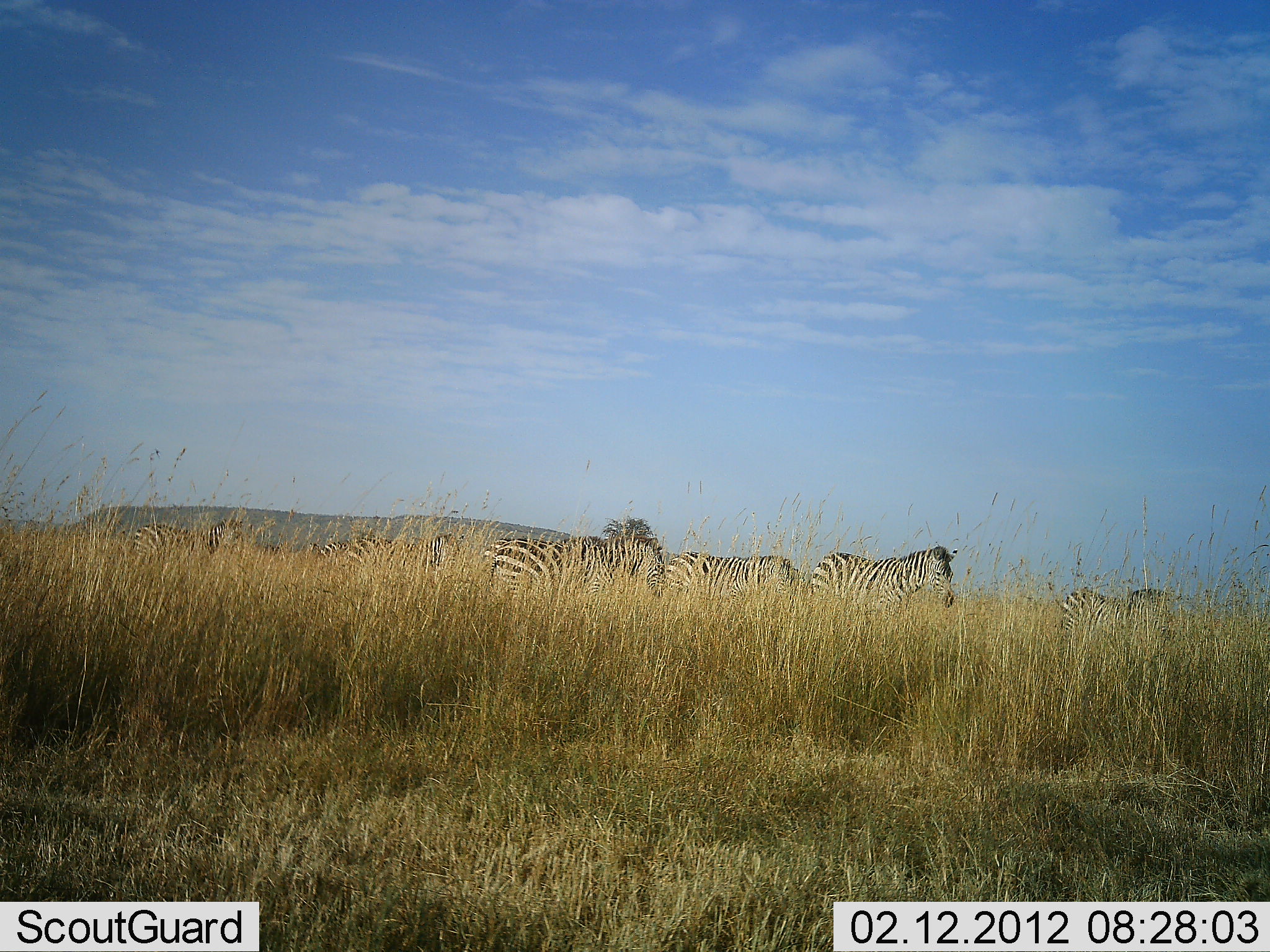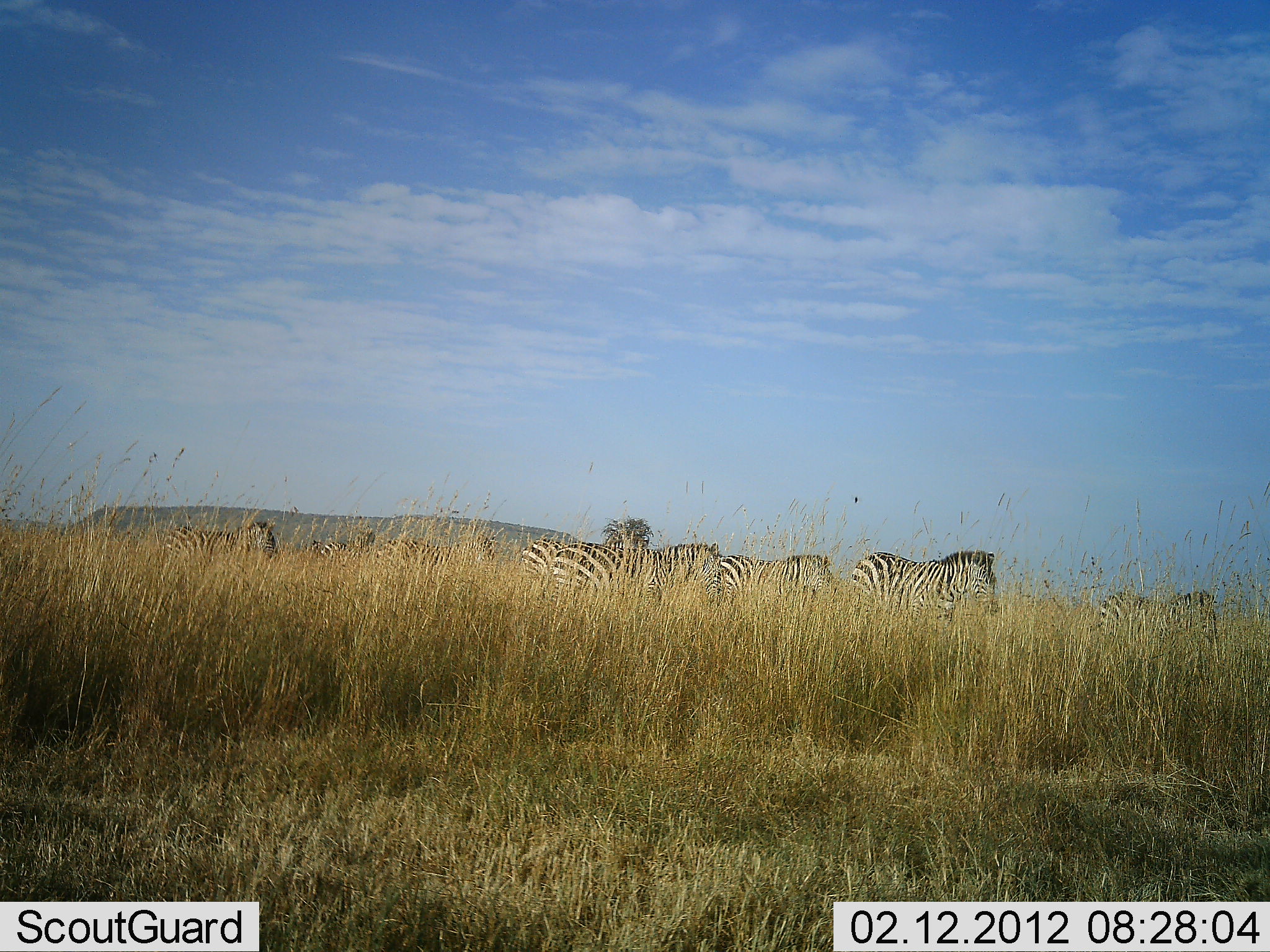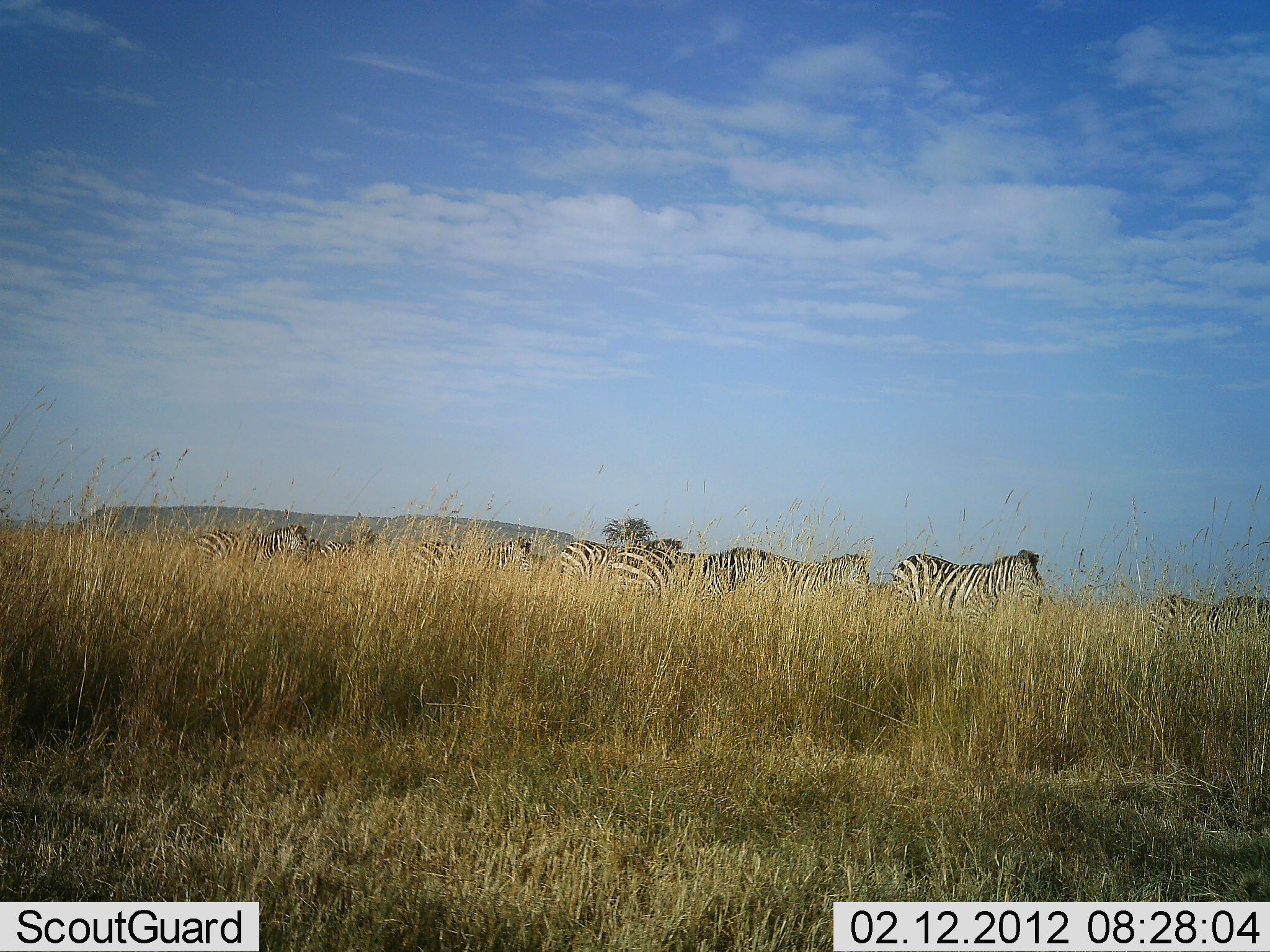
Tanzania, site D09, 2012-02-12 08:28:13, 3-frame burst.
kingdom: Animalia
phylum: Chordata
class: Mammalia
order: Perissodactyla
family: Equidae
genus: Equus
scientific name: Equus quagga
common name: plains zebra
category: zebra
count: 8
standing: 21%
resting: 0%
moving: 95%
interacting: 0%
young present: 11%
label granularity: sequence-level